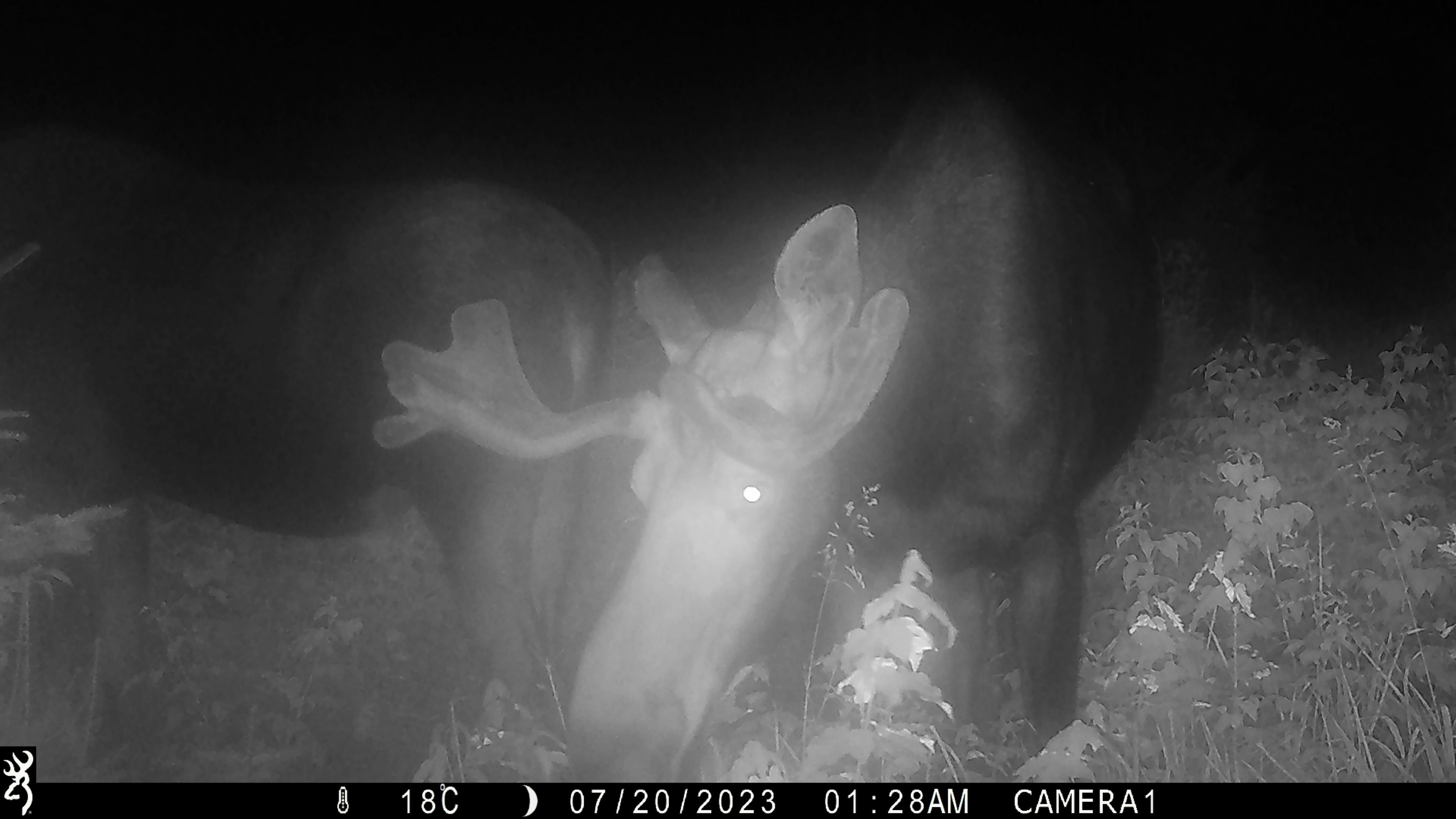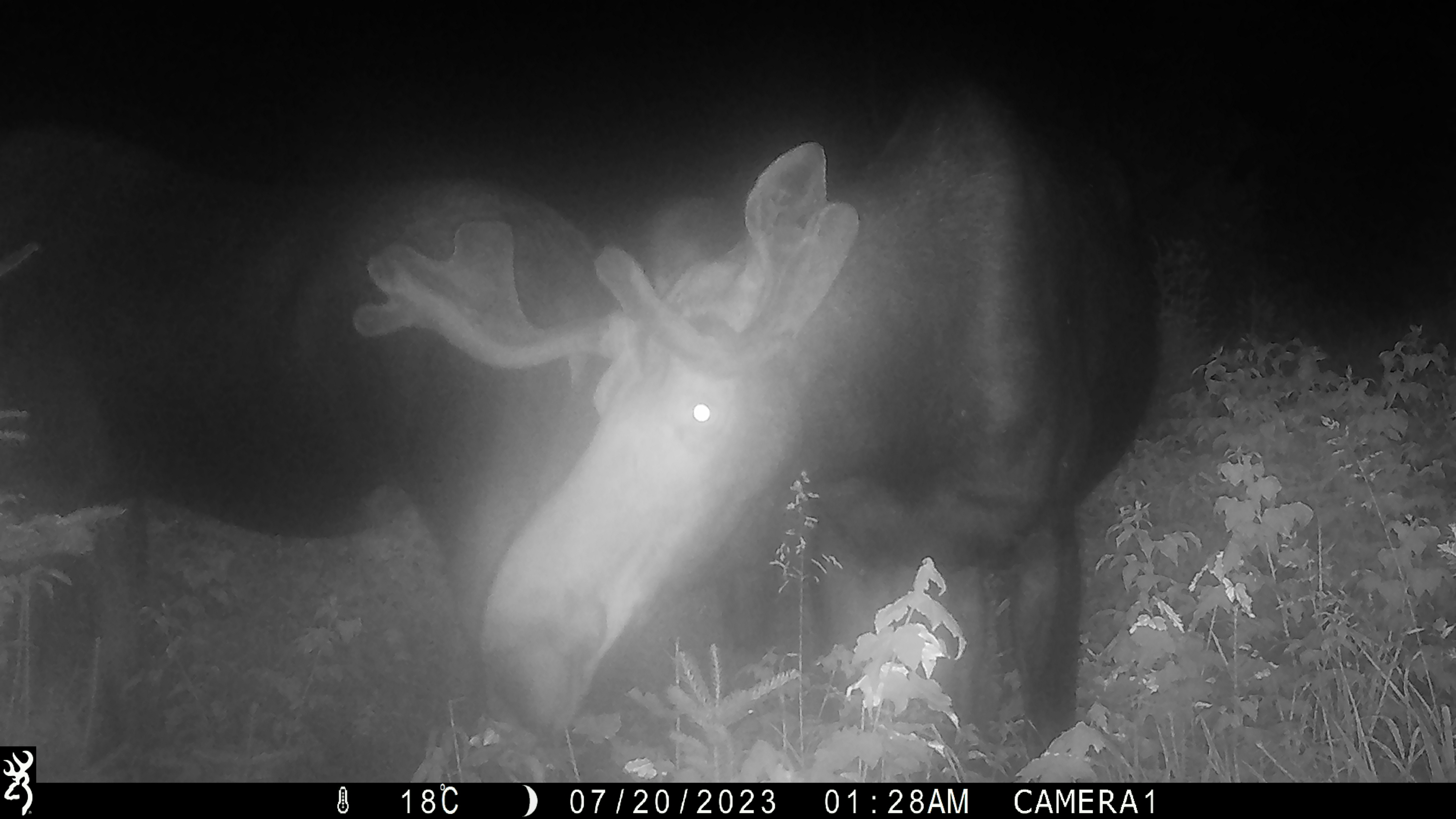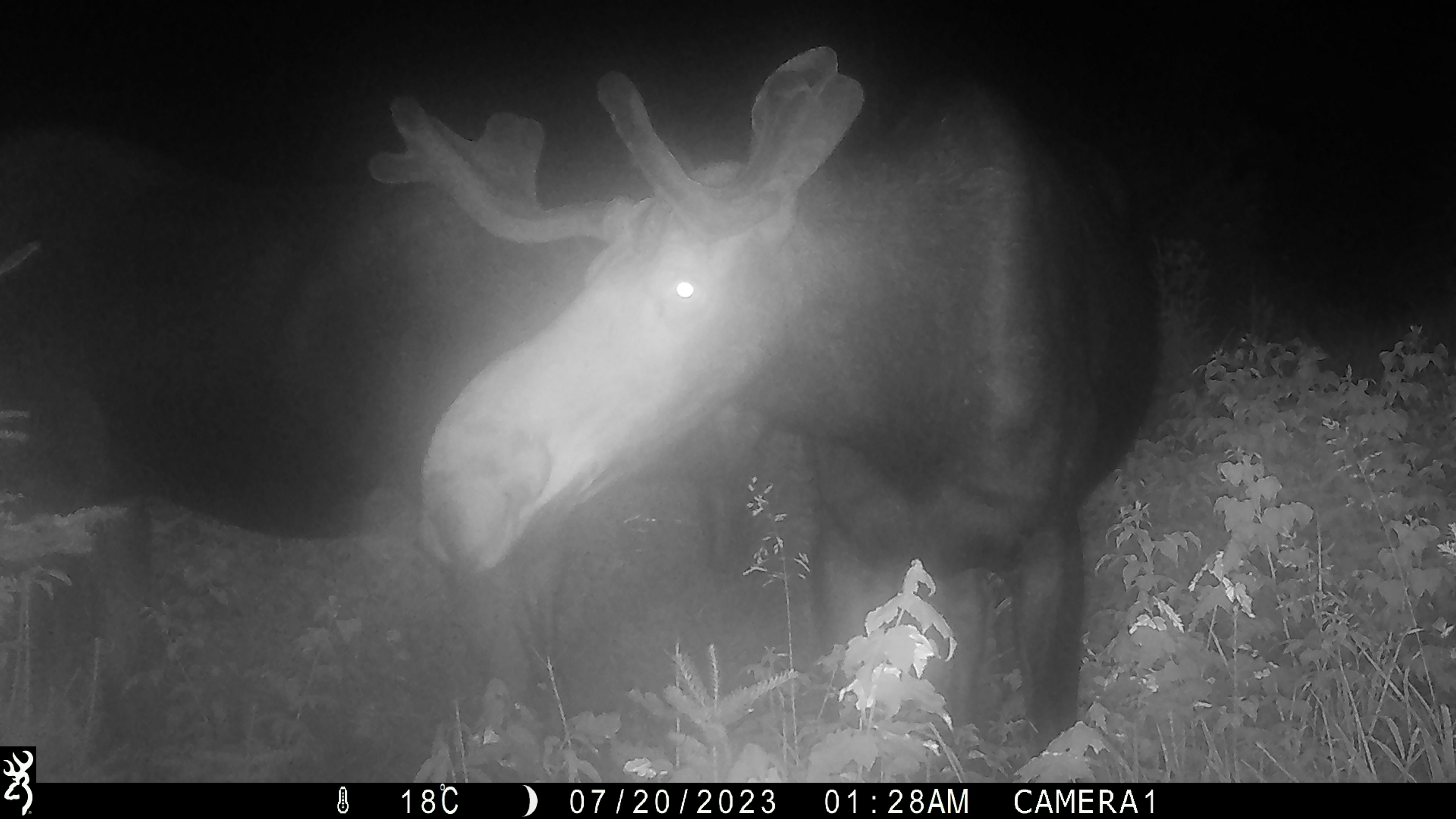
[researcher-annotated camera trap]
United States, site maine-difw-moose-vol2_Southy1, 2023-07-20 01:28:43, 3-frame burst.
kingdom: Animalia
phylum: Chordata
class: Mammalia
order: Artiodactyla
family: Cervidae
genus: Alces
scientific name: Alces alces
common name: moose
Moose (Alces alces).